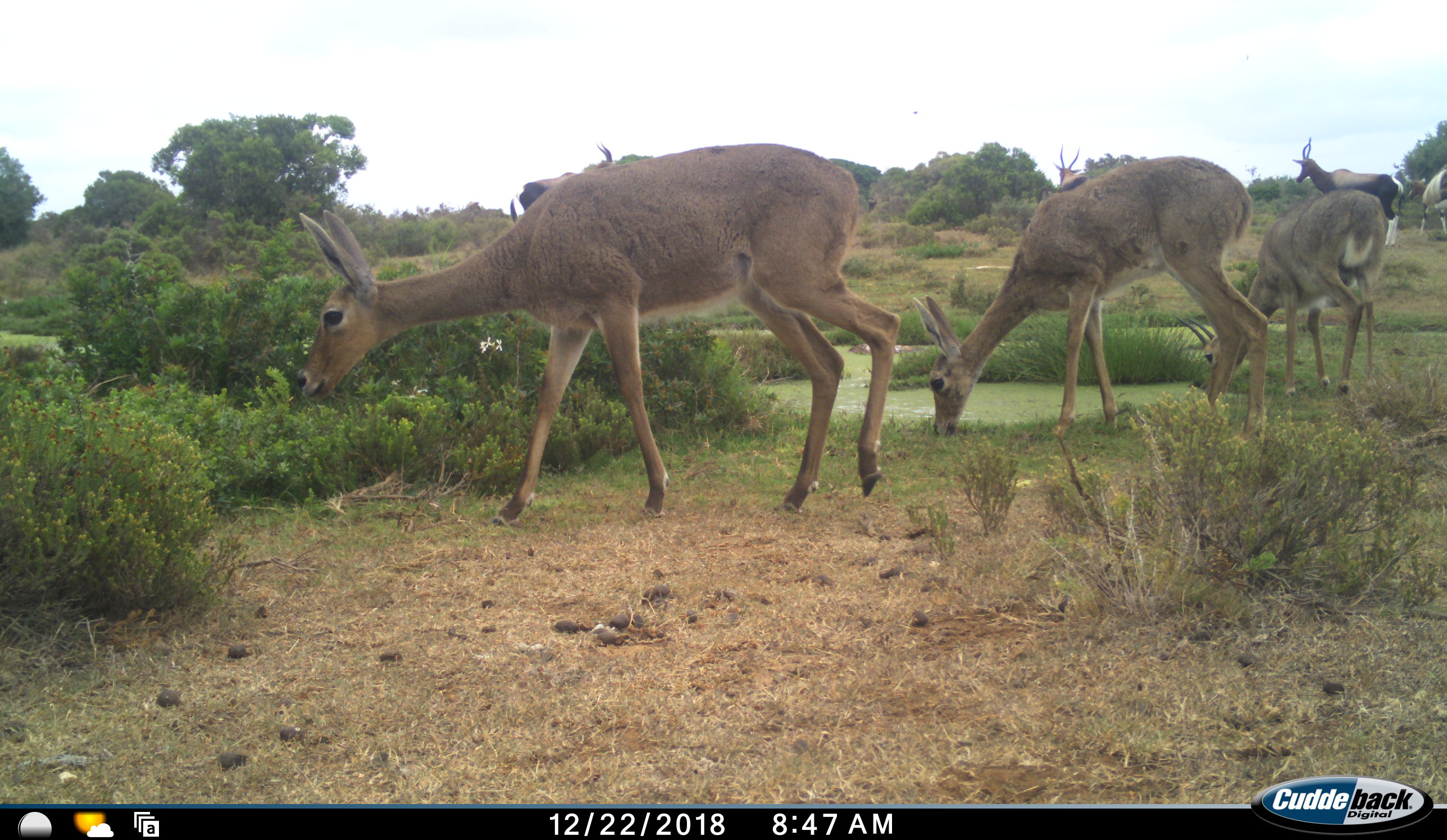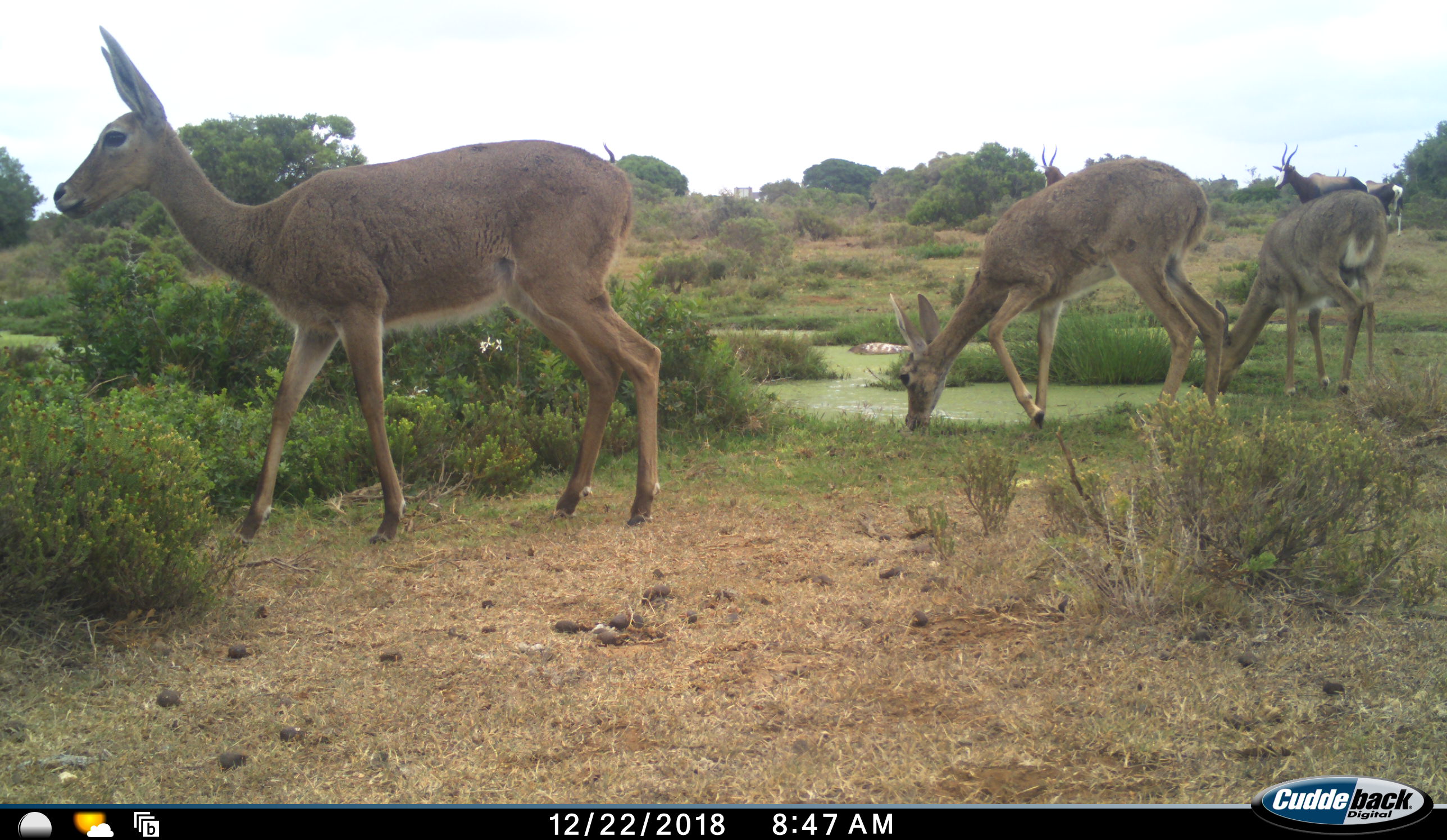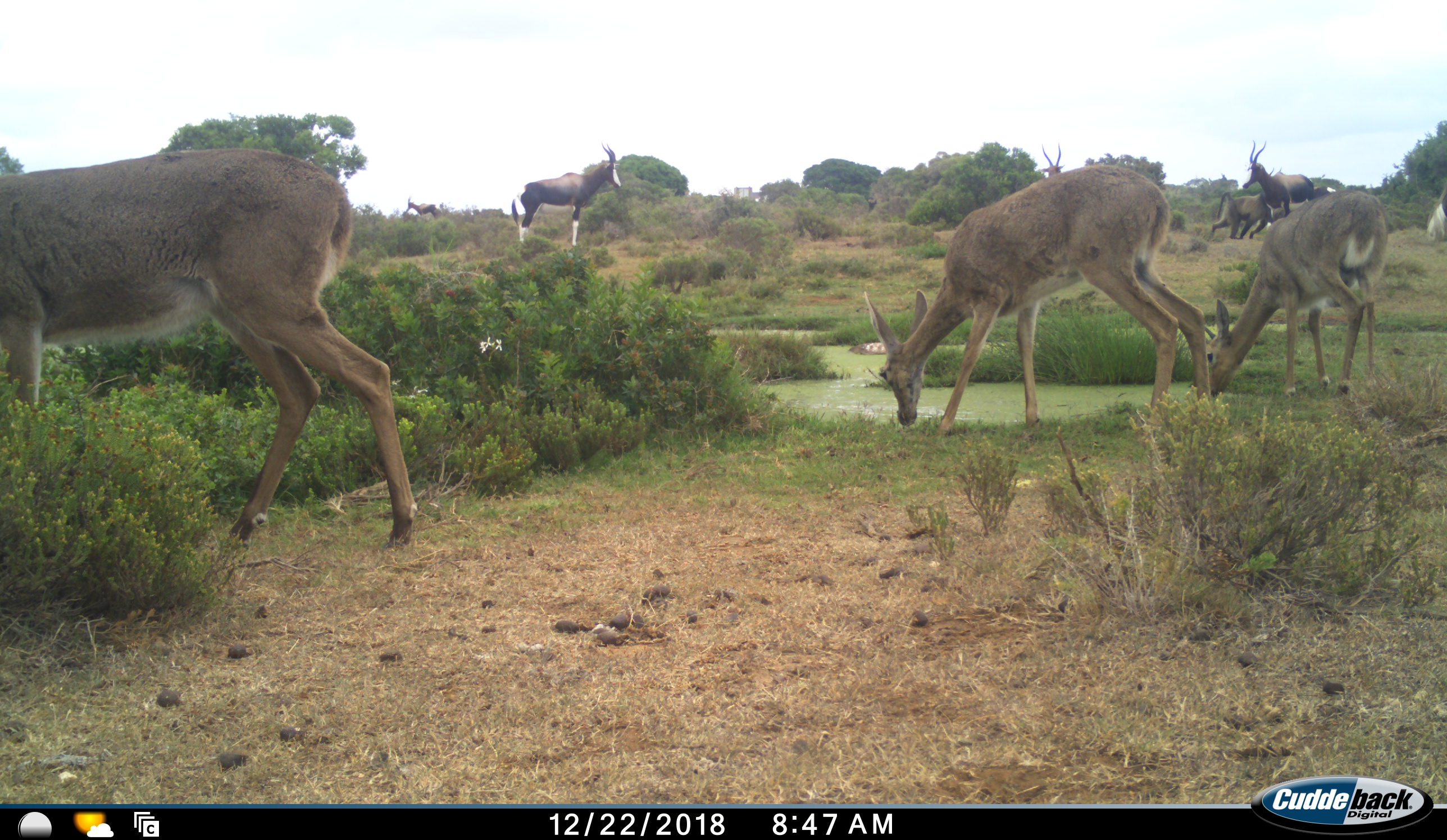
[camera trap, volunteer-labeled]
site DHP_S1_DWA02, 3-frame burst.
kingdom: Animalia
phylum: Chordata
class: Mammalia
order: Artiodactyla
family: Bovidae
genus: Damaliscus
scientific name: Damaliscus pygargus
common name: bontebok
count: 5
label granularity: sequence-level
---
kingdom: Animalia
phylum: Chordata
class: Mammalia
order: Artiodactyla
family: Bovidae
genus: Pelea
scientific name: Pelea capreolus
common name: grey rhebok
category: rhebokgrey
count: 3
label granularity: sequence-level